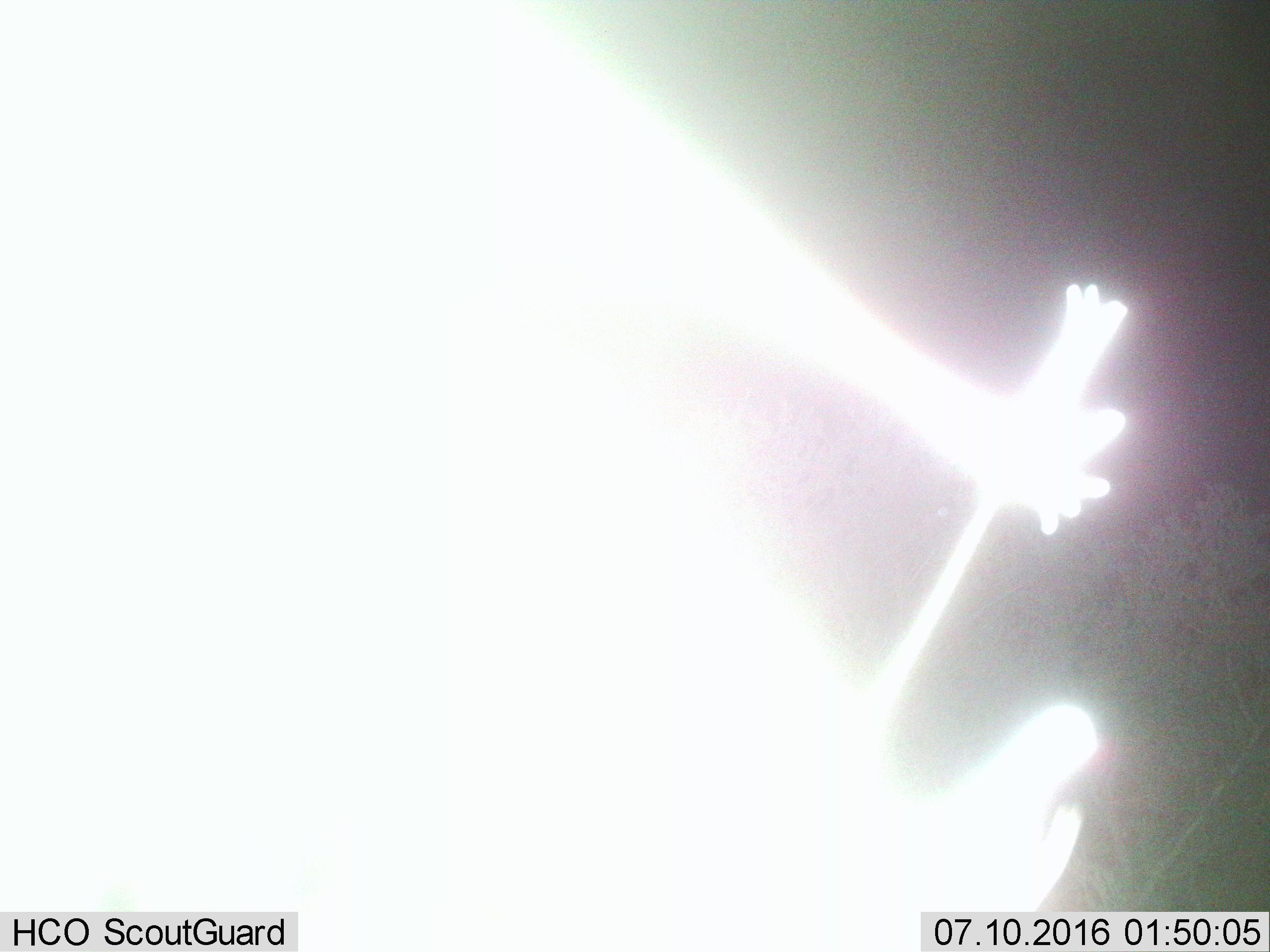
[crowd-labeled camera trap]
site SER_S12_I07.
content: unidentified animal